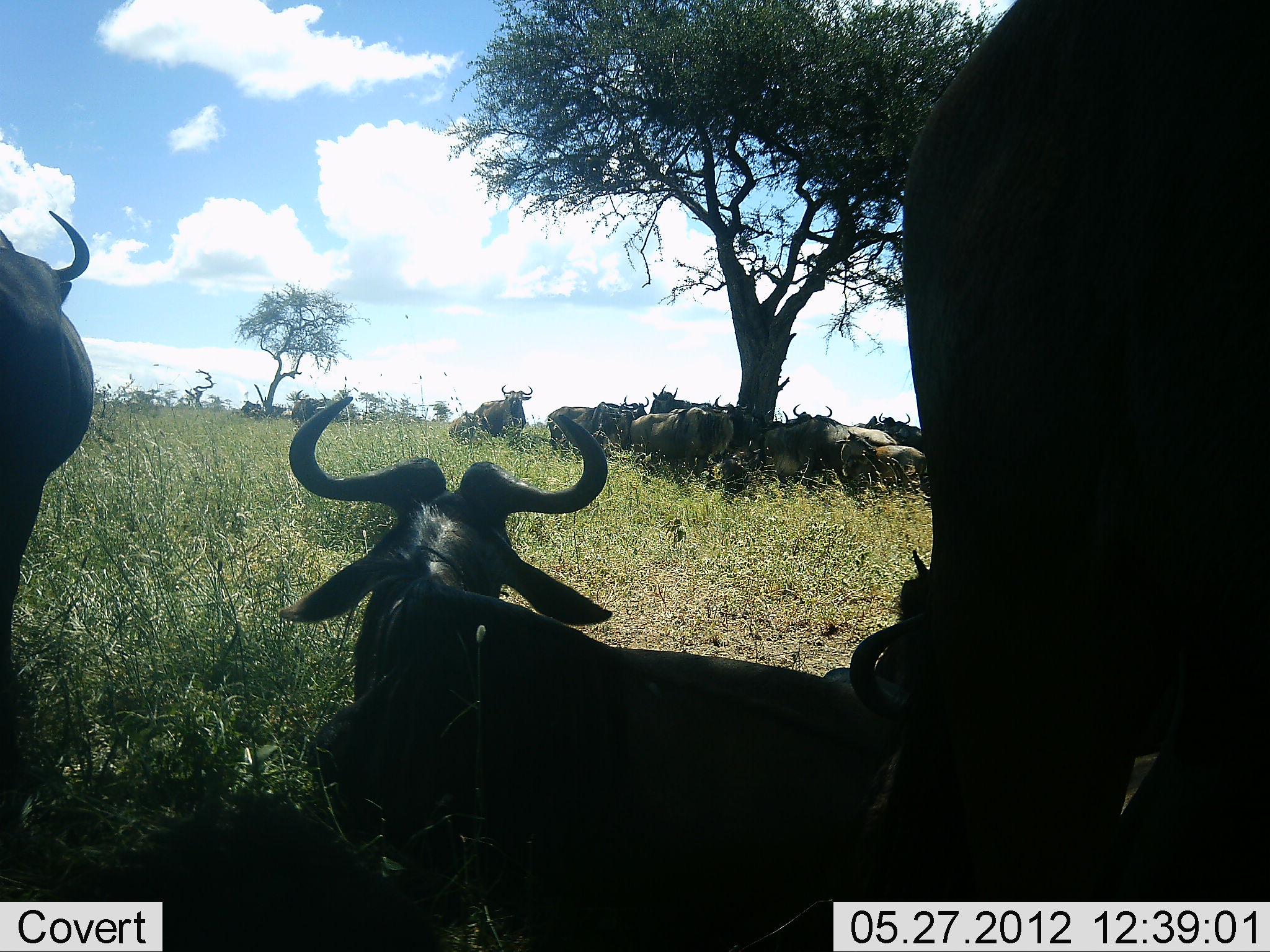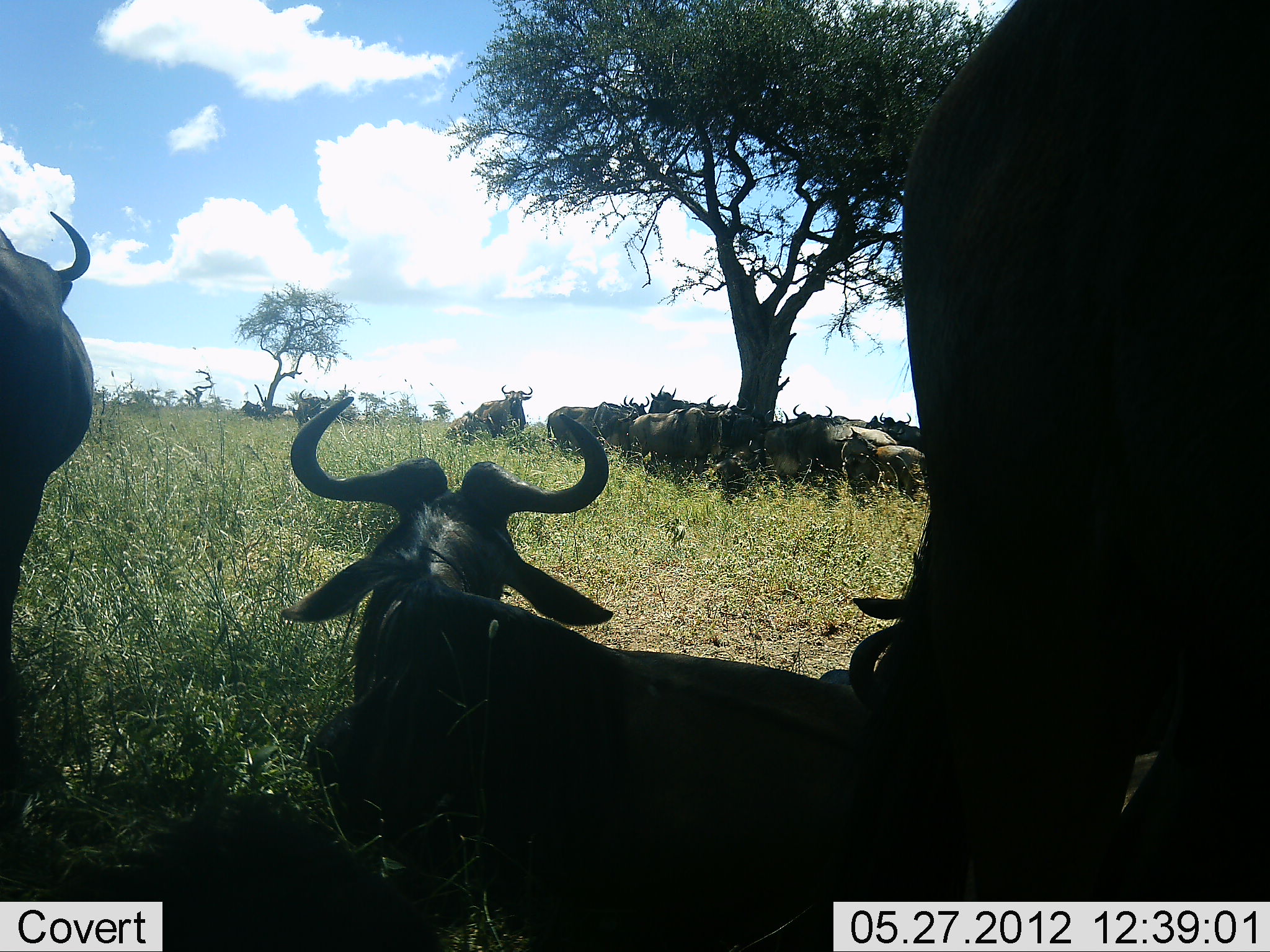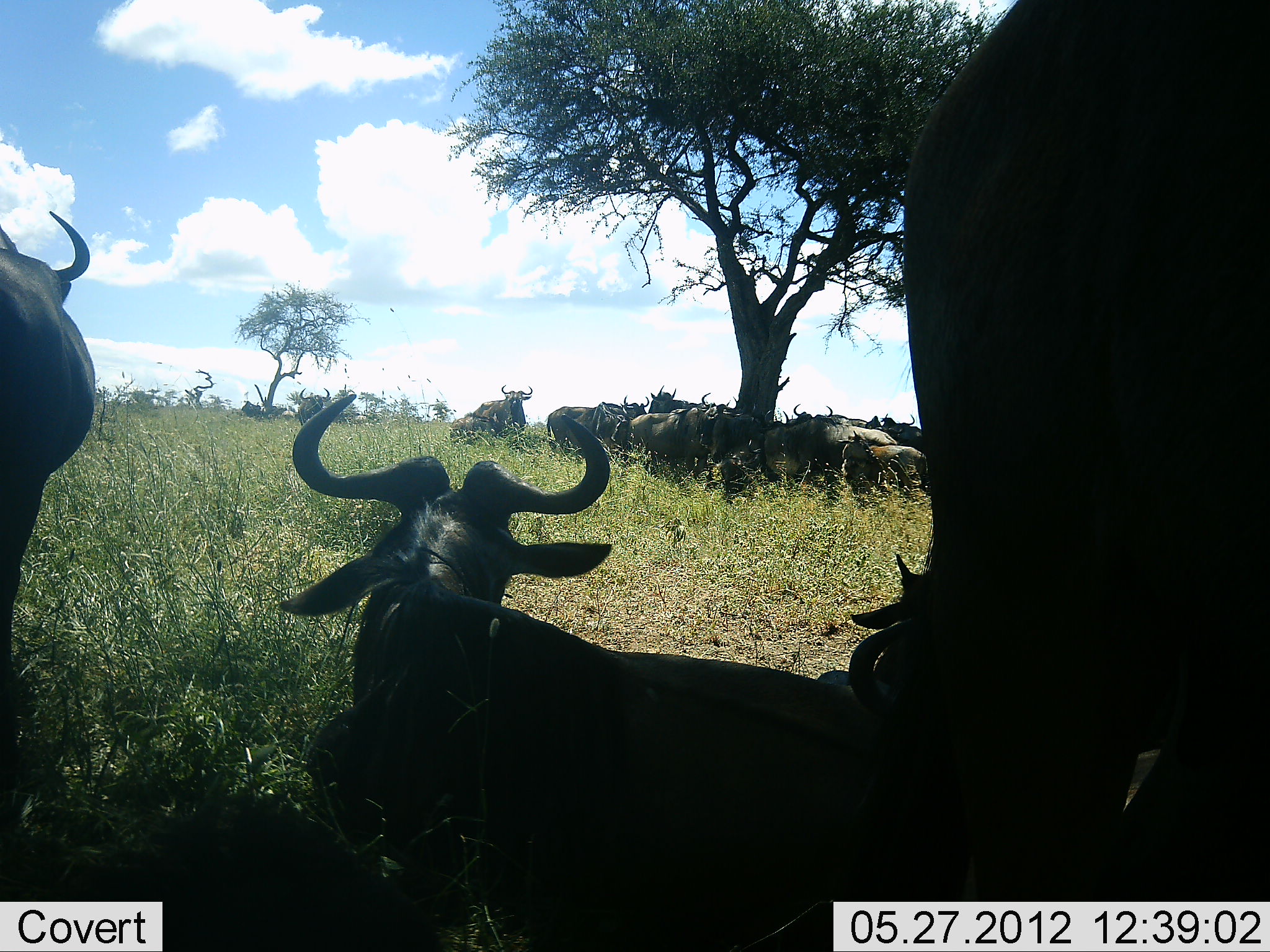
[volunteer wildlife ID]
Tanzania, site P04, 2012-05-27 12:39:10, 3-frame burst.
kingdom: Animalia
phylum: Chordata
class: Mammalia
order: Artiodactyla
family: Bovidae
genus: Connochaetes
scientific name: Connochaetes taurinus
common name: blue wildebeest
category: wildebeest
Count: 11-50.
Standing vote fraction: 70%.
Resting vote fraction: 90%.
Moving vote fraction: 20%.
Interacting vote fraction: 30%.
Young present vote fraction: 0%.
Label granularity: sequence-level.